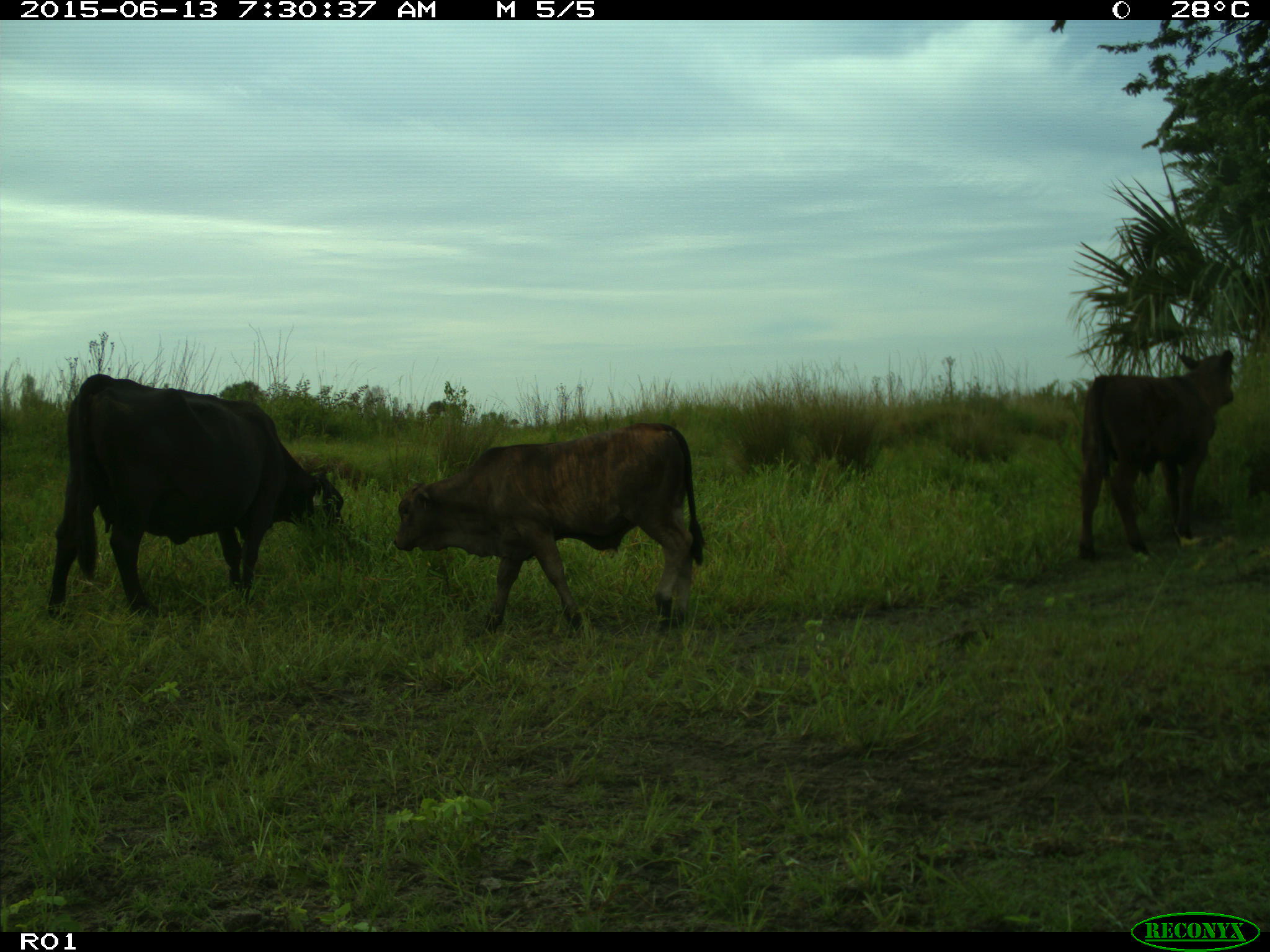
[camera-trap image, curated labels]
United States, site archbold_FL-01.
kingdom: Animalia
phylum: Chordata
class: Mammalia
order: Artiodactyla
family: Bovidae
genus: Bos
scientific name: Bos taurus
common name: domestic cow